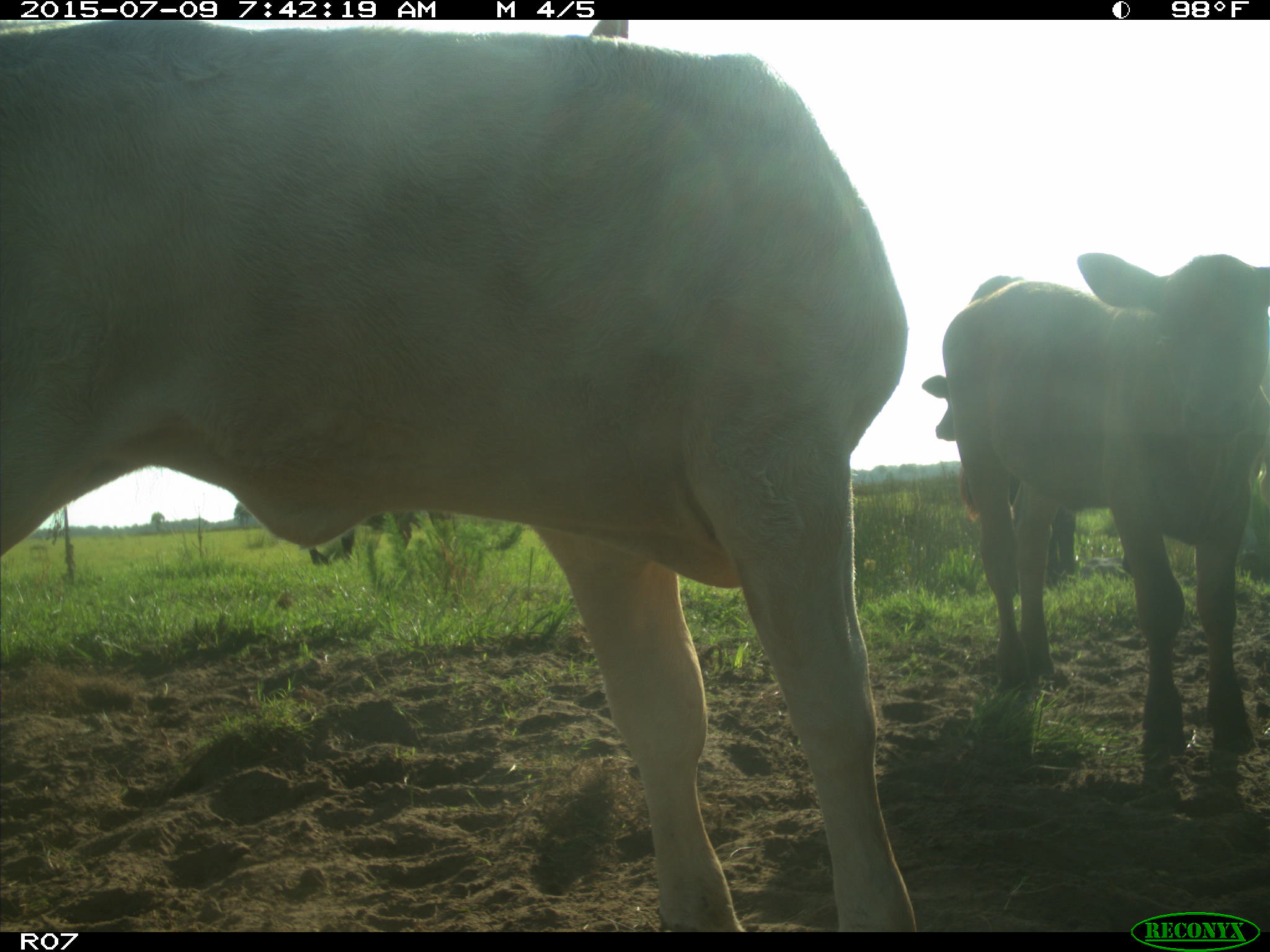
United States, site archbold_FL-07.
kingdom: Animalia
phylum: Chordata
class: Mammalia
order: Artiodactyla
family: Bovidae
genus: Bos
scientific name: Bos taurus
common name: domestic cow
Bos taurus (domestic cow).